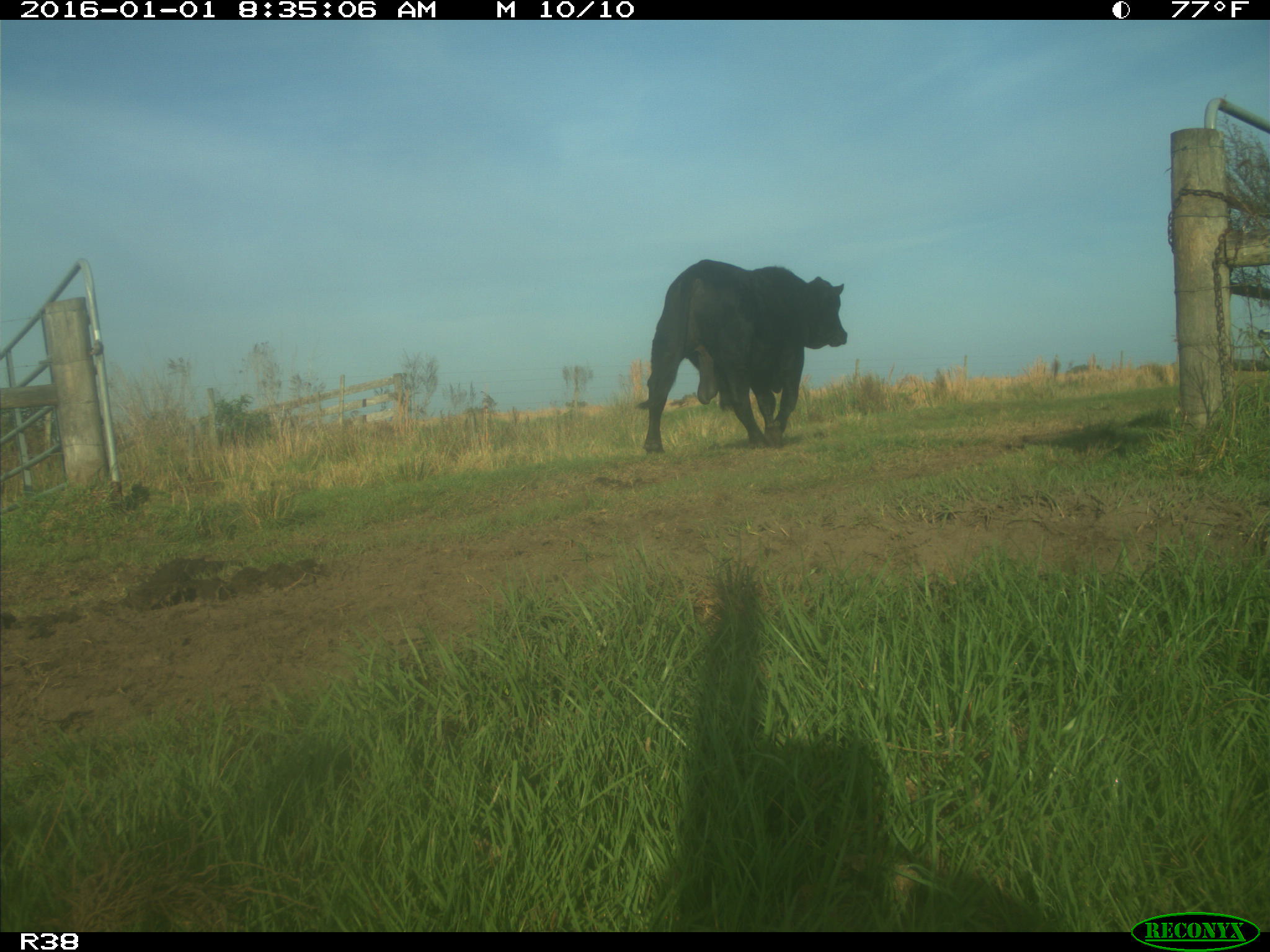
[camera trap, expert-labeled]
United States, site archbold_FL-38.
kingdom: Animalia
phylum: Chordata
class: Mammalia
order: Artiodactyla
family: Bovidae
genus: Bos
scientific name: Bos taurus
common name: domestic cow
Bos taurus (domestic cow).